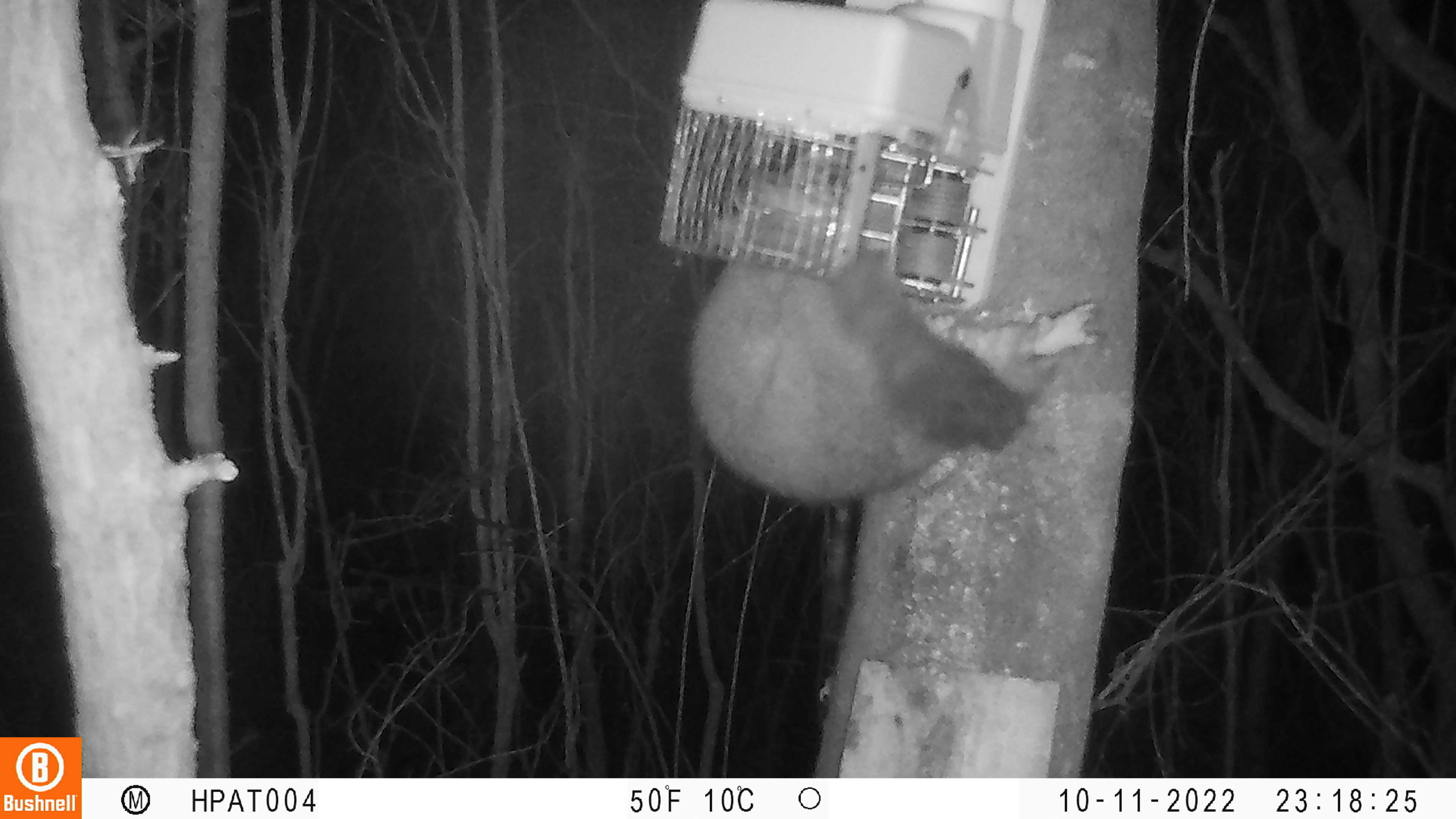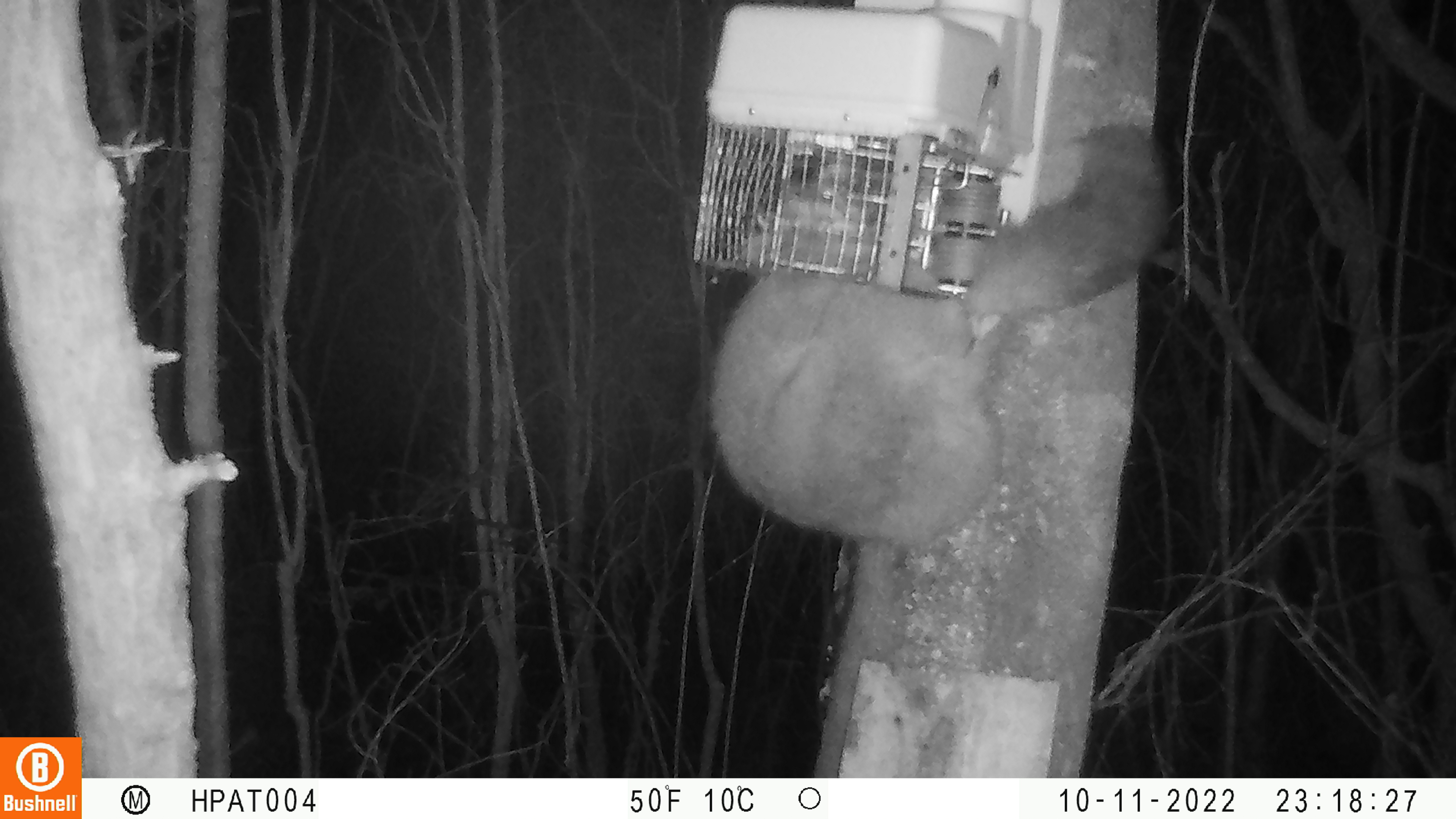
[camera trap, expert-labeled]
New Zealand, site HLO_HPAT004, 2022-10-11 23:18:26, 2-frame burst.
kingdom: Animalia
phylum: Chordata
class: Mammalia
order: Diprotodontia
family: Phalangeridae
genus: Trichosurus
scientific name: Trichosurus vulpecula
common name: common brushtail possum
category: possum